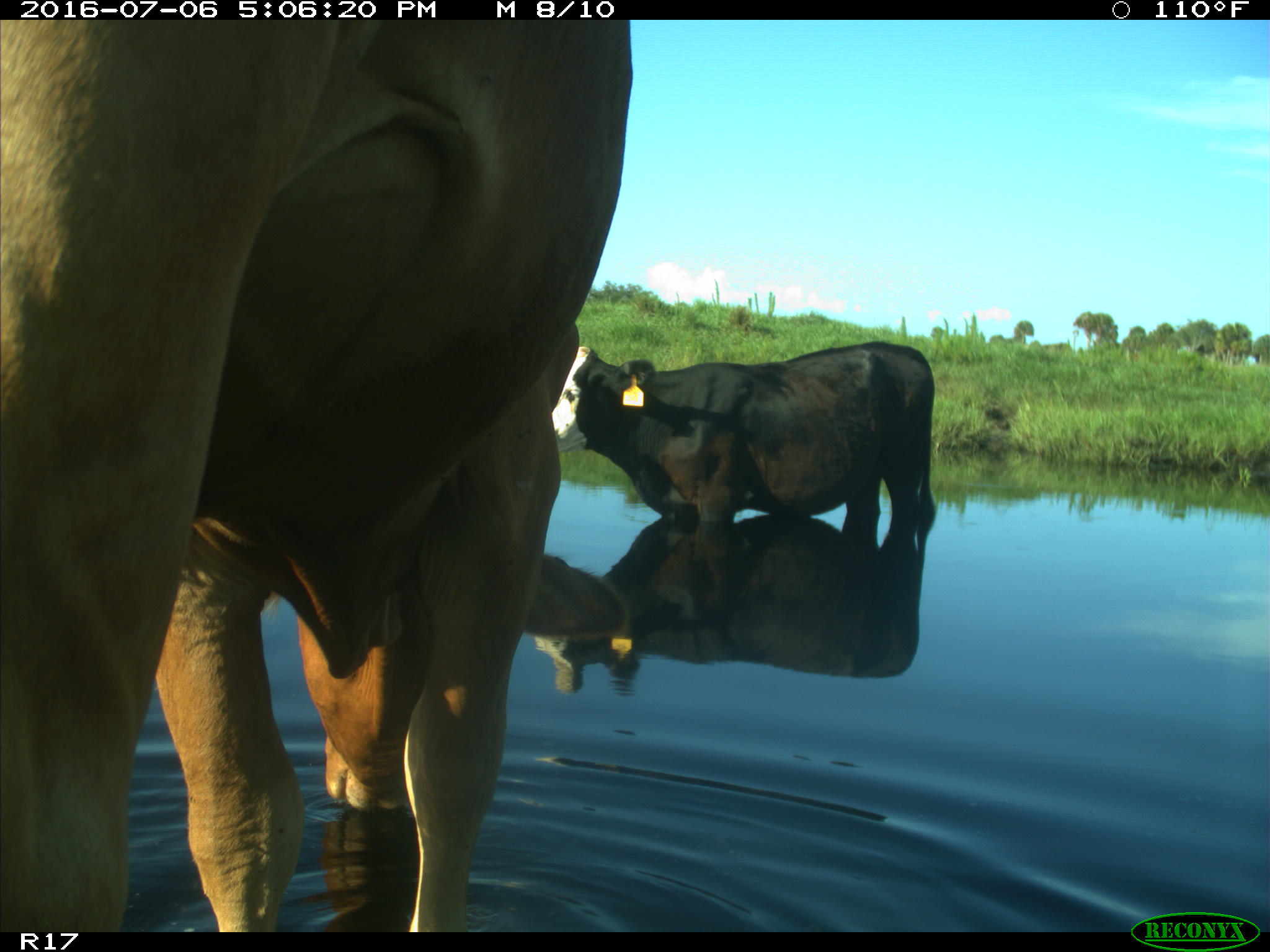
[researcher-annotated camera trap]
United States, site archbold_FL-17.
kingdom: Animalia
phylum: Chordata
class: Mammalia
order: Artiodactyla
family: Bovidae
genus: Bos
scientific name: Bos taurus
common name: domestic cow